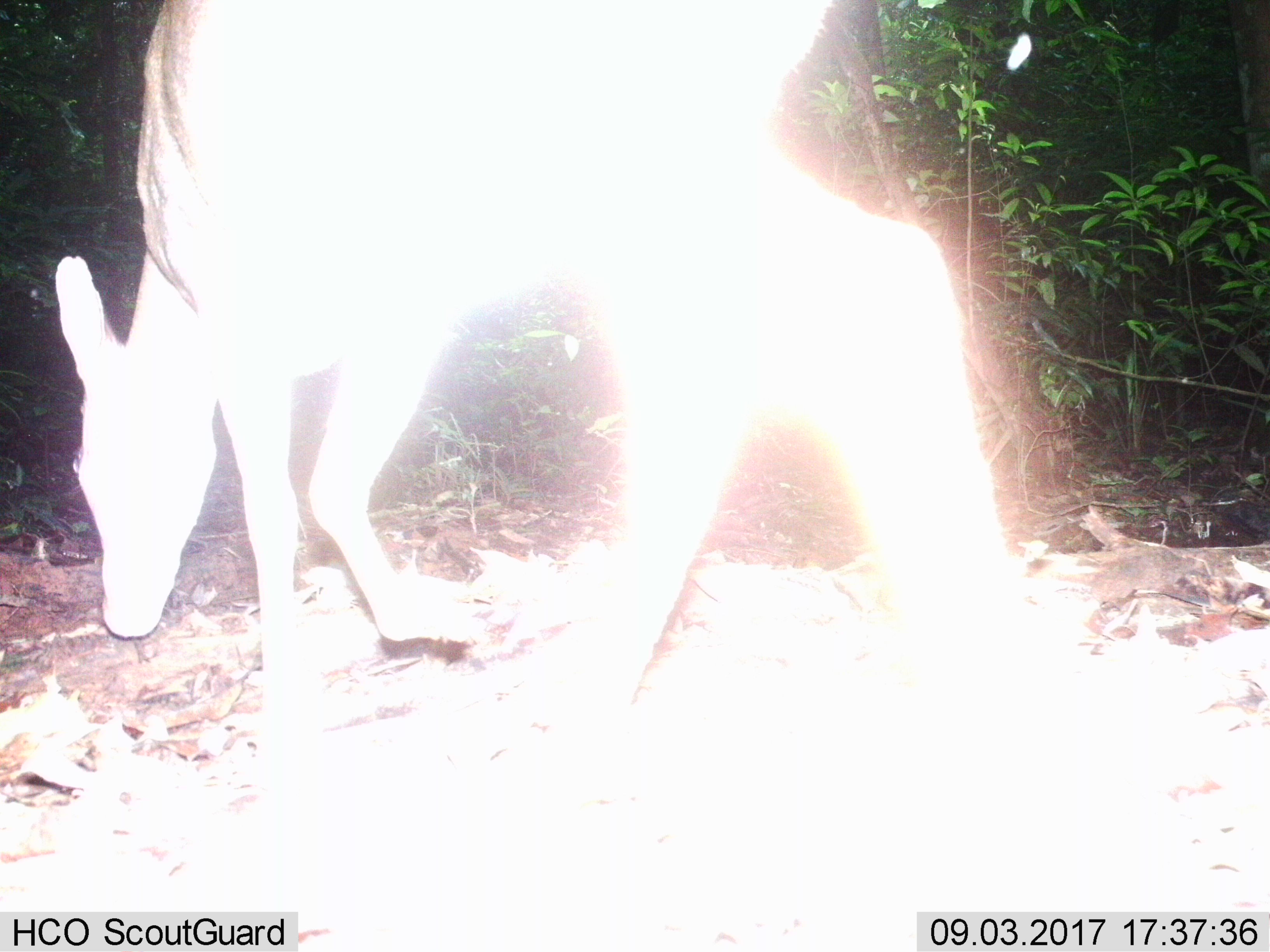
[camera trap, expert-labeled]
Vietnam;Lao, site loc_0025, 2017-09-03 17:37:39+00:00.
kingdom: Animalia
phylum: Chordata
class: Mammalia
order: Artiodactyla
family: Cervidae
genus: Muntiacus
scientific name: Muntiacus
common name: muntjacs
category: unidentified muntjac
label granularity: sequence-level